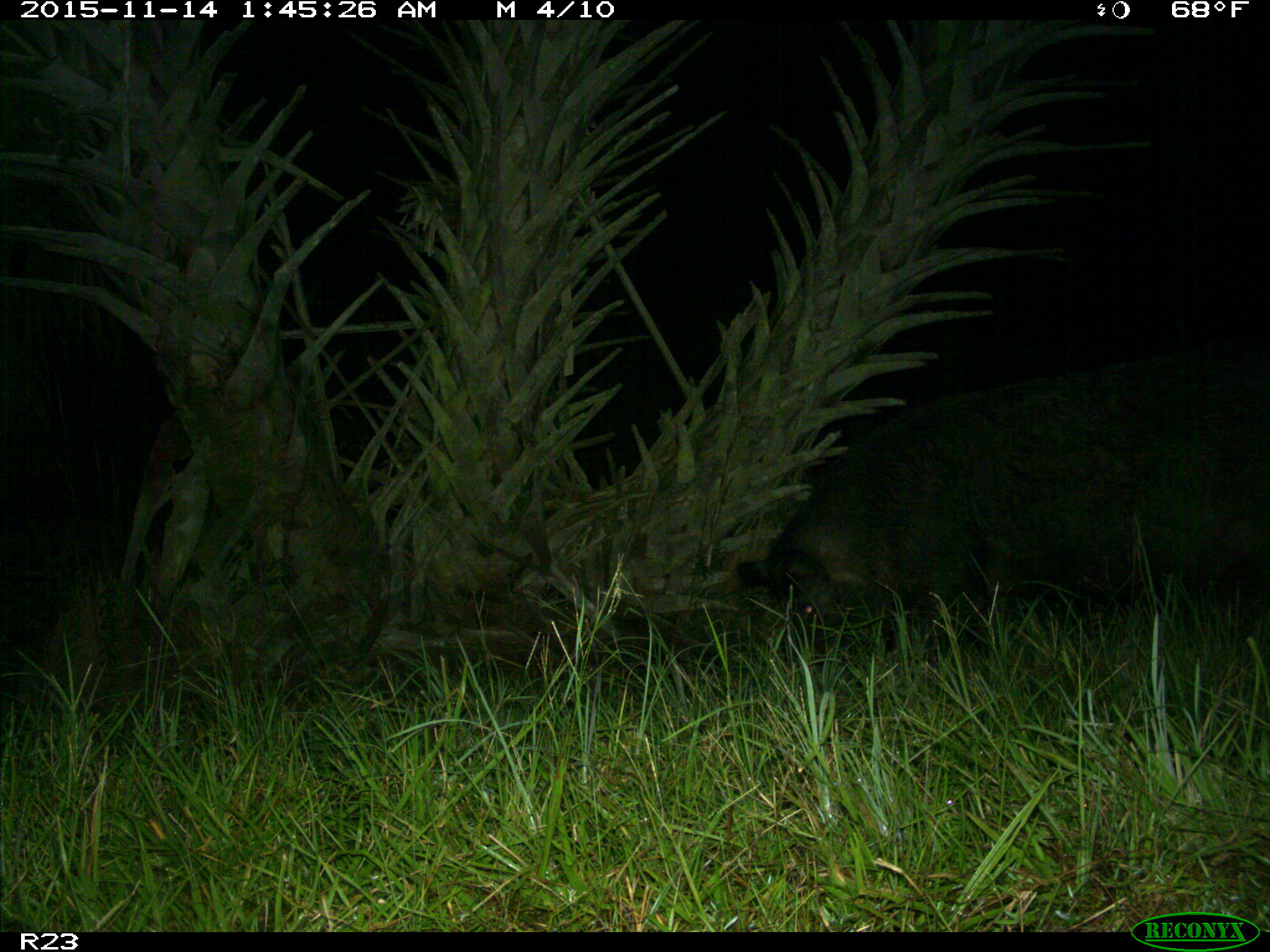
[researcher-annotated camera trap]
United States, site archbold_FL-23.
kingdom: Animalia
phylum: Chordata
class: Mammalia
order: Artiodactyla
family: Suidae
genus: Sus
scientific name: Sus scrofa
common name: wild boar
Sus scrofa (wild boar).